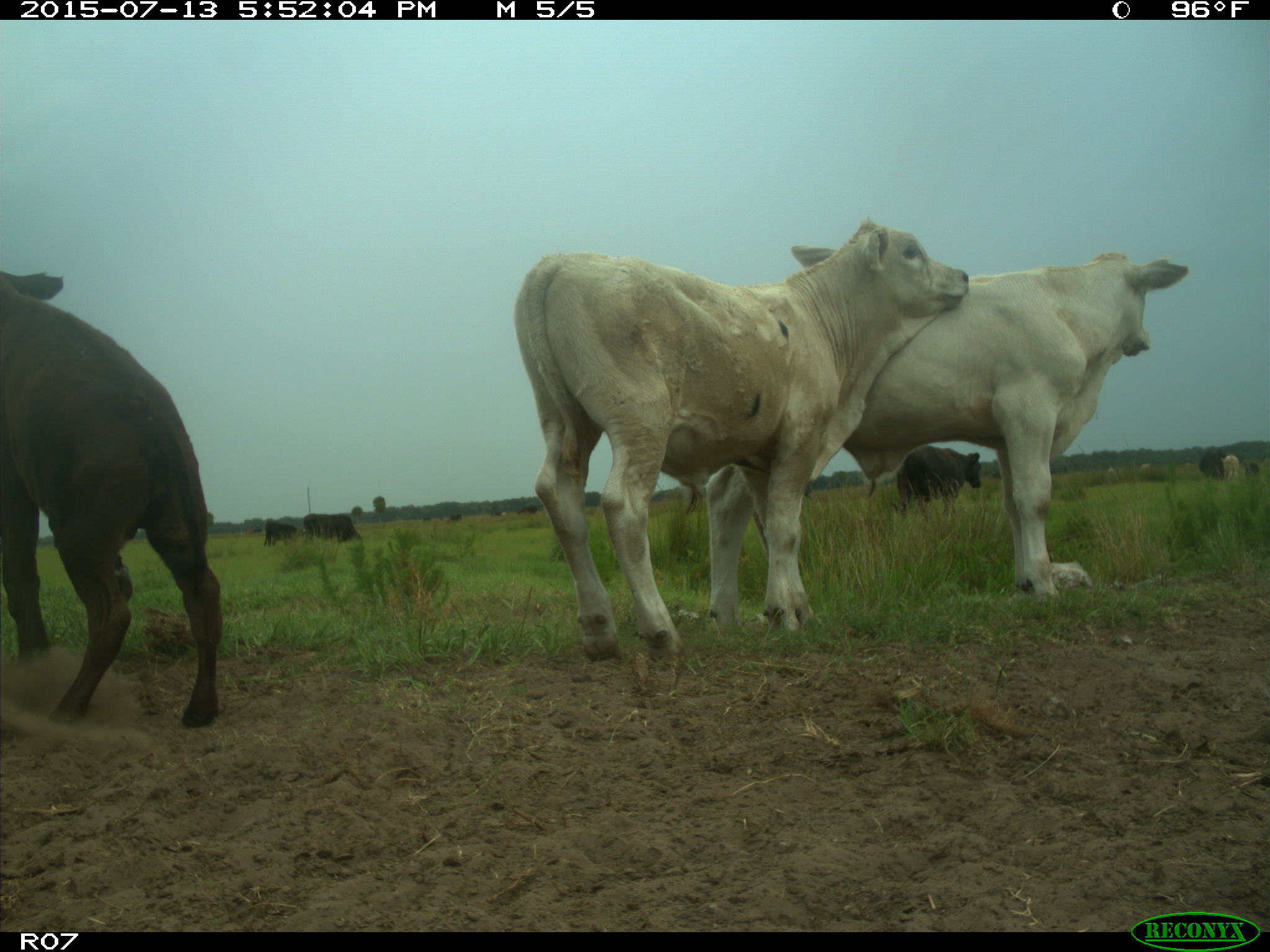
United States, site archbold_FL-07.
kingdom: Animalia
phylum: Chordata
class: Mammalia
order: Artiodactyla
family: Bovidae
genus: Bos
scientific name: Bos taurus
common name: domestic cow